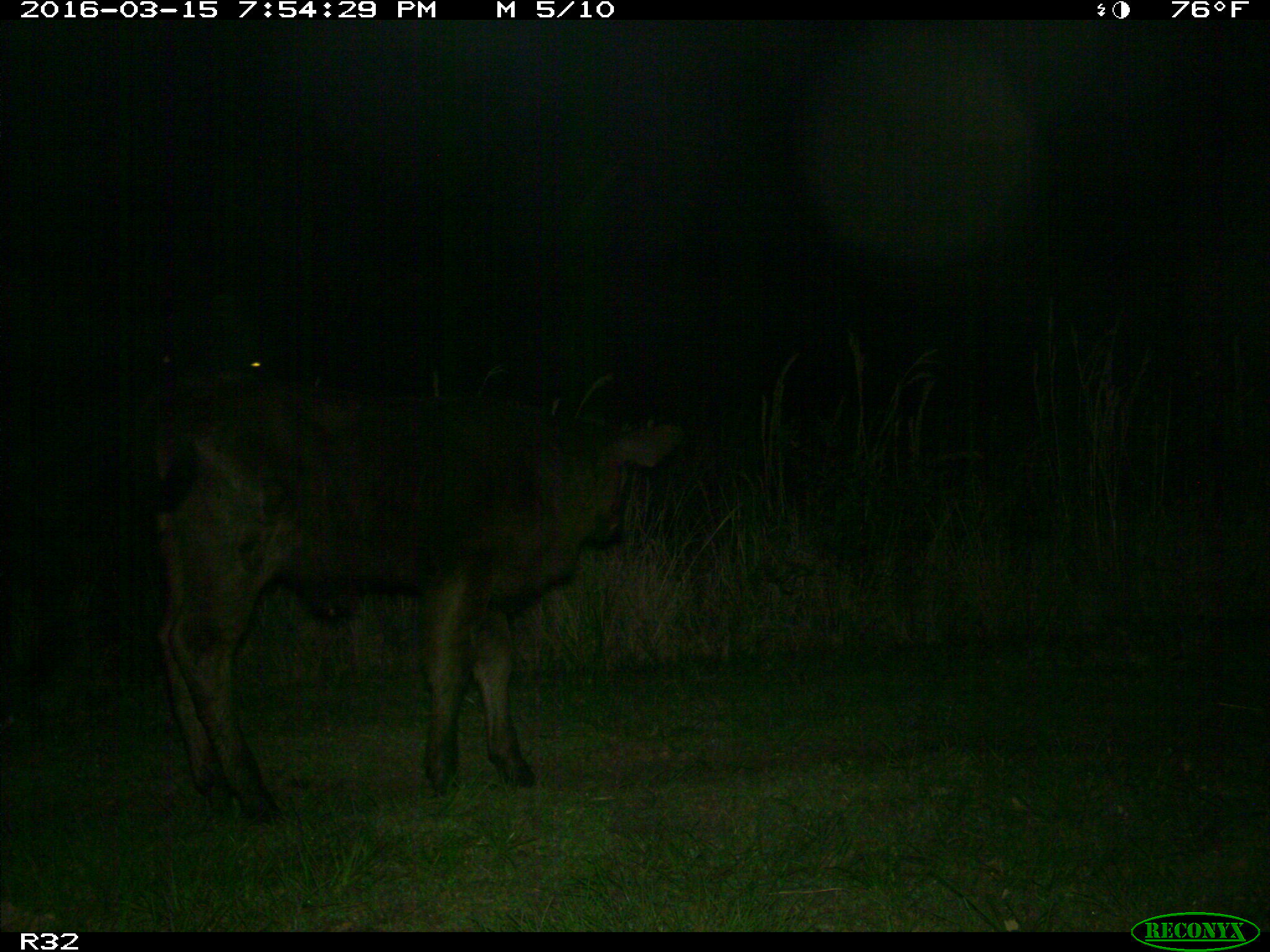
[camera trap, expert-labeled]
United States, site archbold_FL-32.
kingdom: Animalia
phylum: Chordata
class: Mammalia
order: Artiodactyla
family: Bovidae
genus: Bos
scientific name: Bos taurus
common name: domestic cow